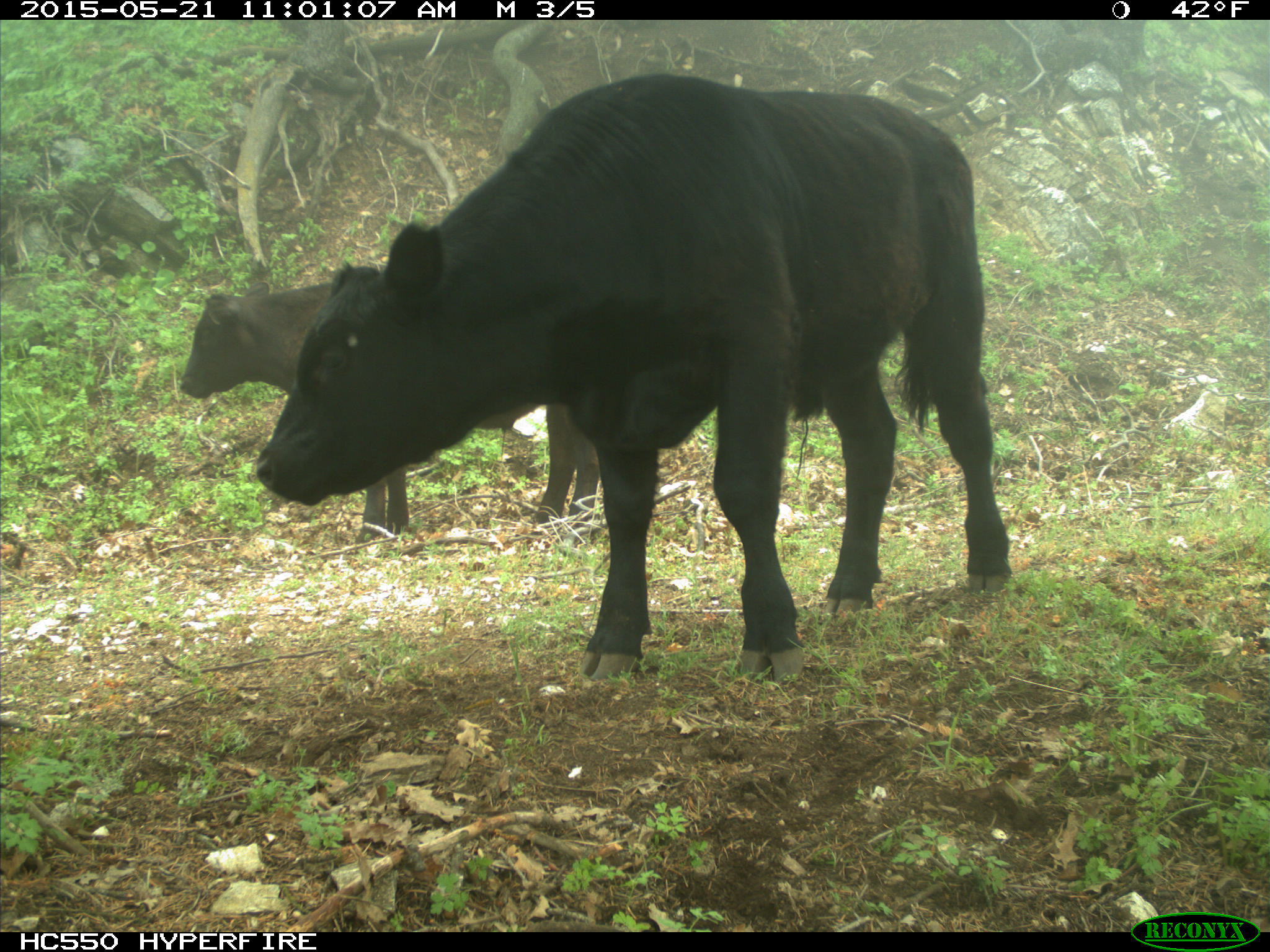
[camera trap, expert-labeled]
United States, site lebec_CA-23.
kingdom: Animalia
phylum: Chordata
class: Mammalia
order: Artiodactyla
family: Bovidae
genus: Bos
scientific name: Bos taurus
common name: domestic cow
Bos taurus (domestic cow).